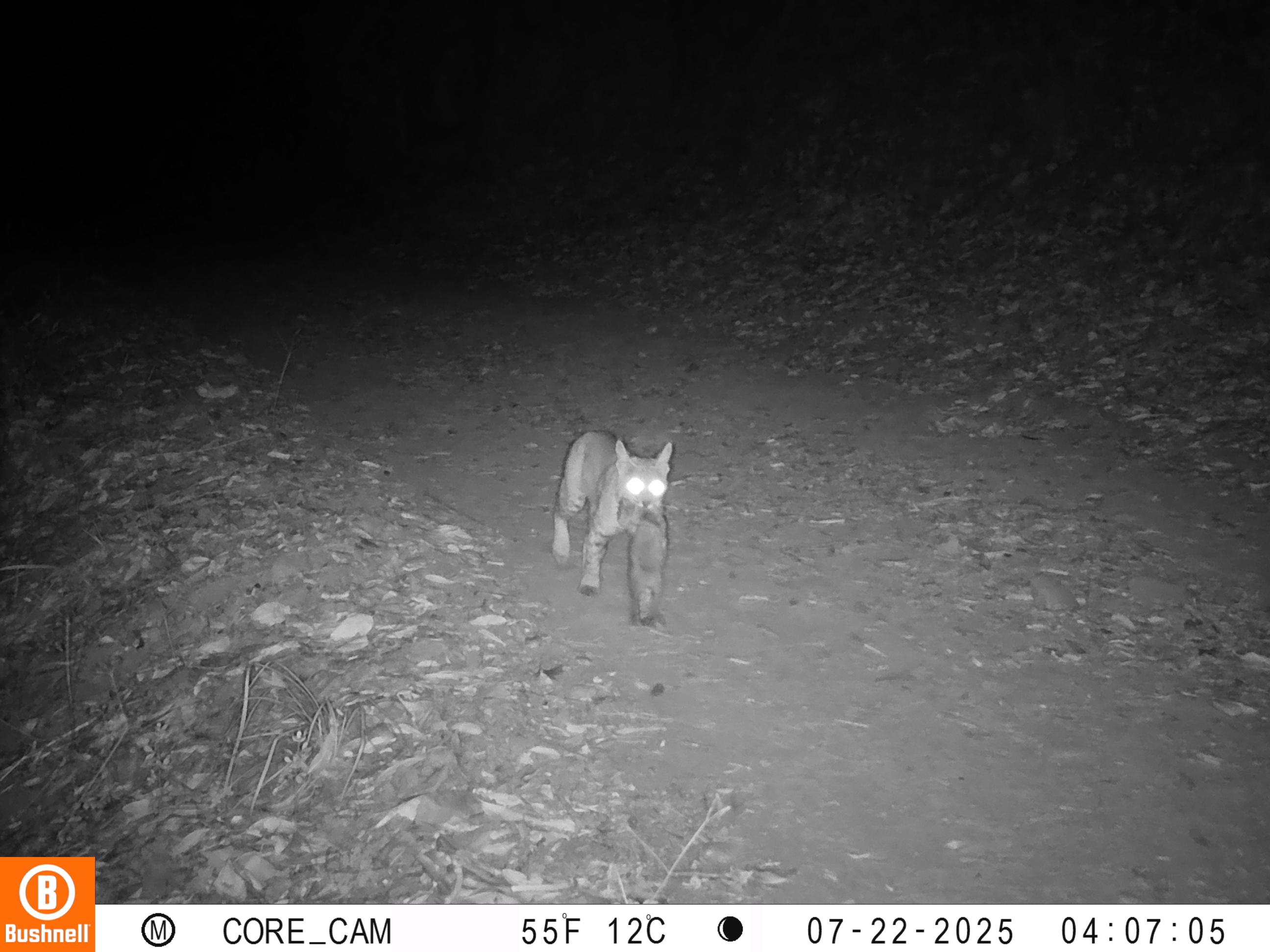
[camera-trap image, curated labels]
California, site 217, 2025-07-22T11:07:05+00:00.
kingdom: Animalia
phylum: Chordata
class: Mammalia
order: Carnivora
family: Felidae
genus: Lynx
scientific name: Lynx rufus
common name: bobcat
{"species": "bobcat (Lynx rufus)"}